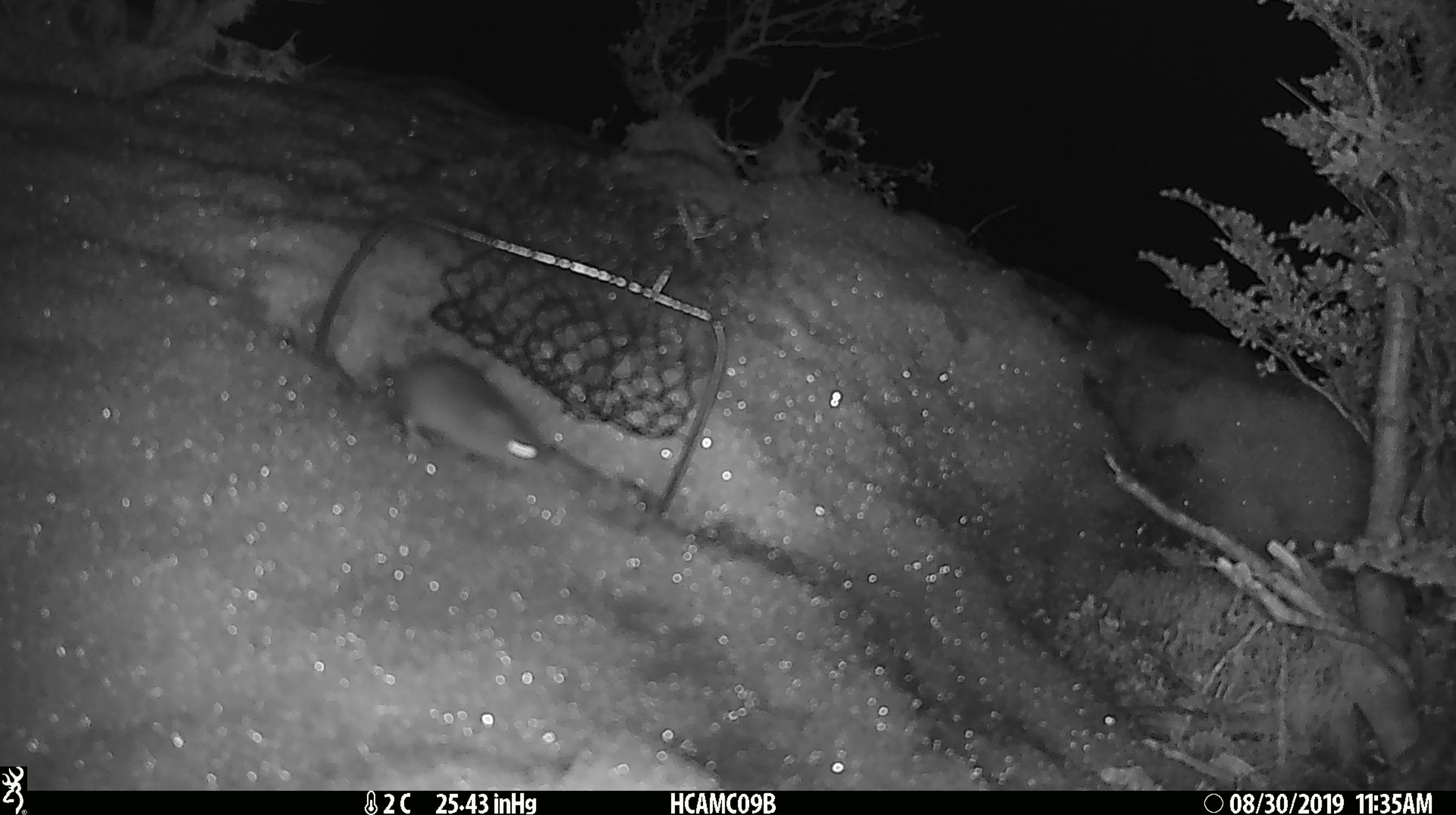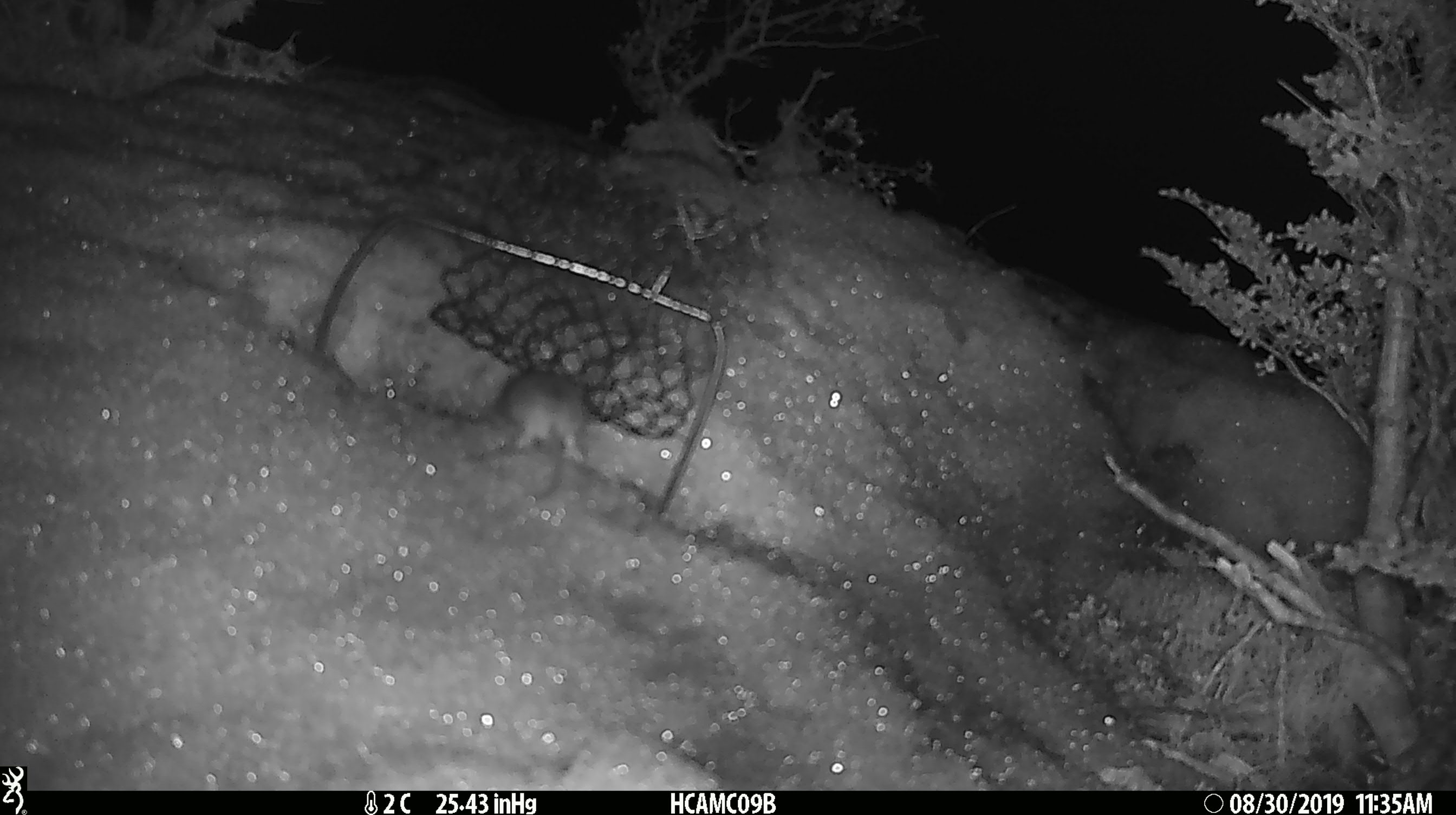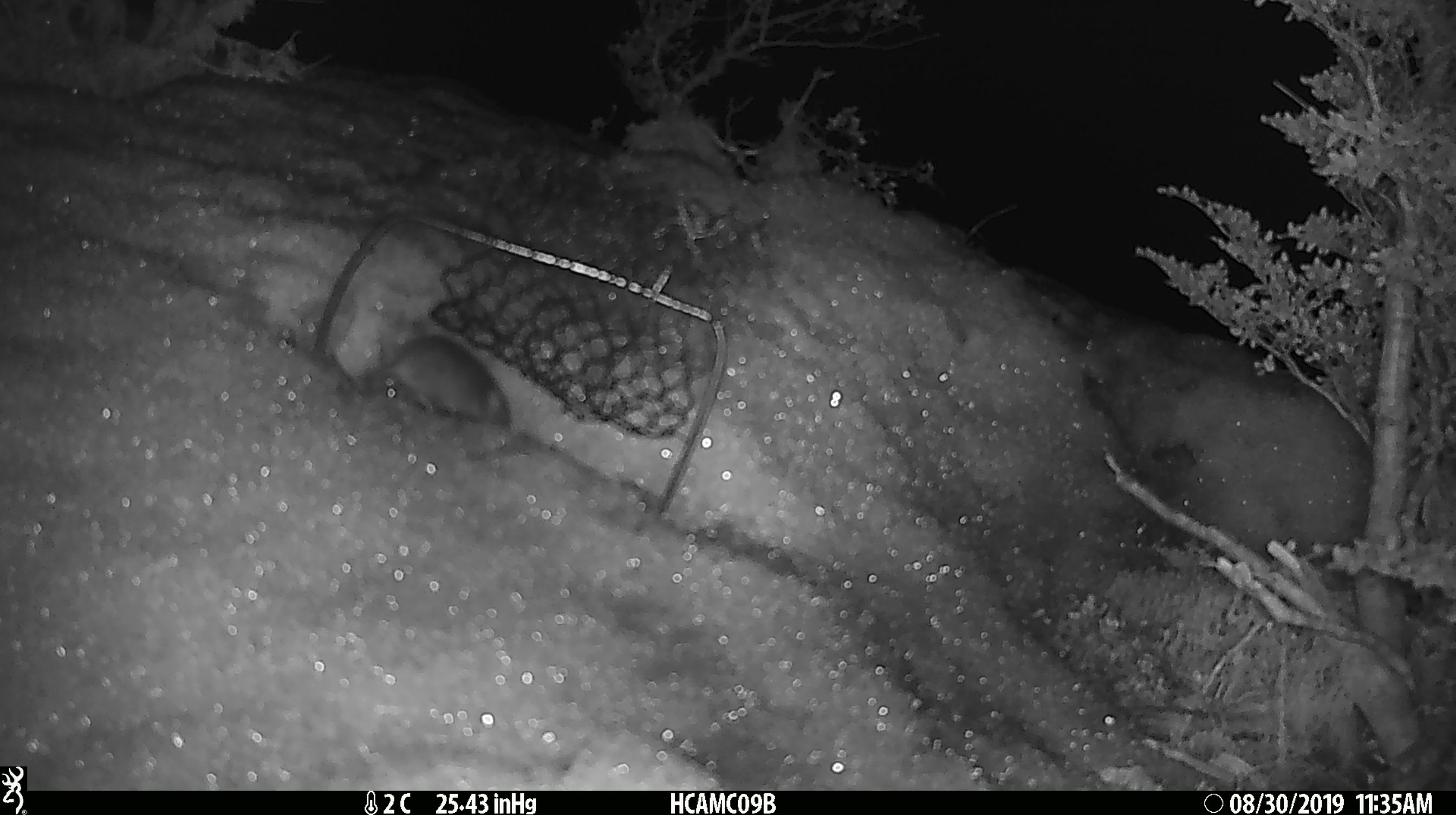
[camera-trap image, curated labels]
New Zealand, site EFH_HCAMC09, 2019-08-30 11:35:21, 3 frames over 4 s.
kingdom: Animalia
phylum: Chordata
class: Mammalia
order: Rodentia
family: Muridae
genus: Mus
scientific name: Mus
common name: mouse